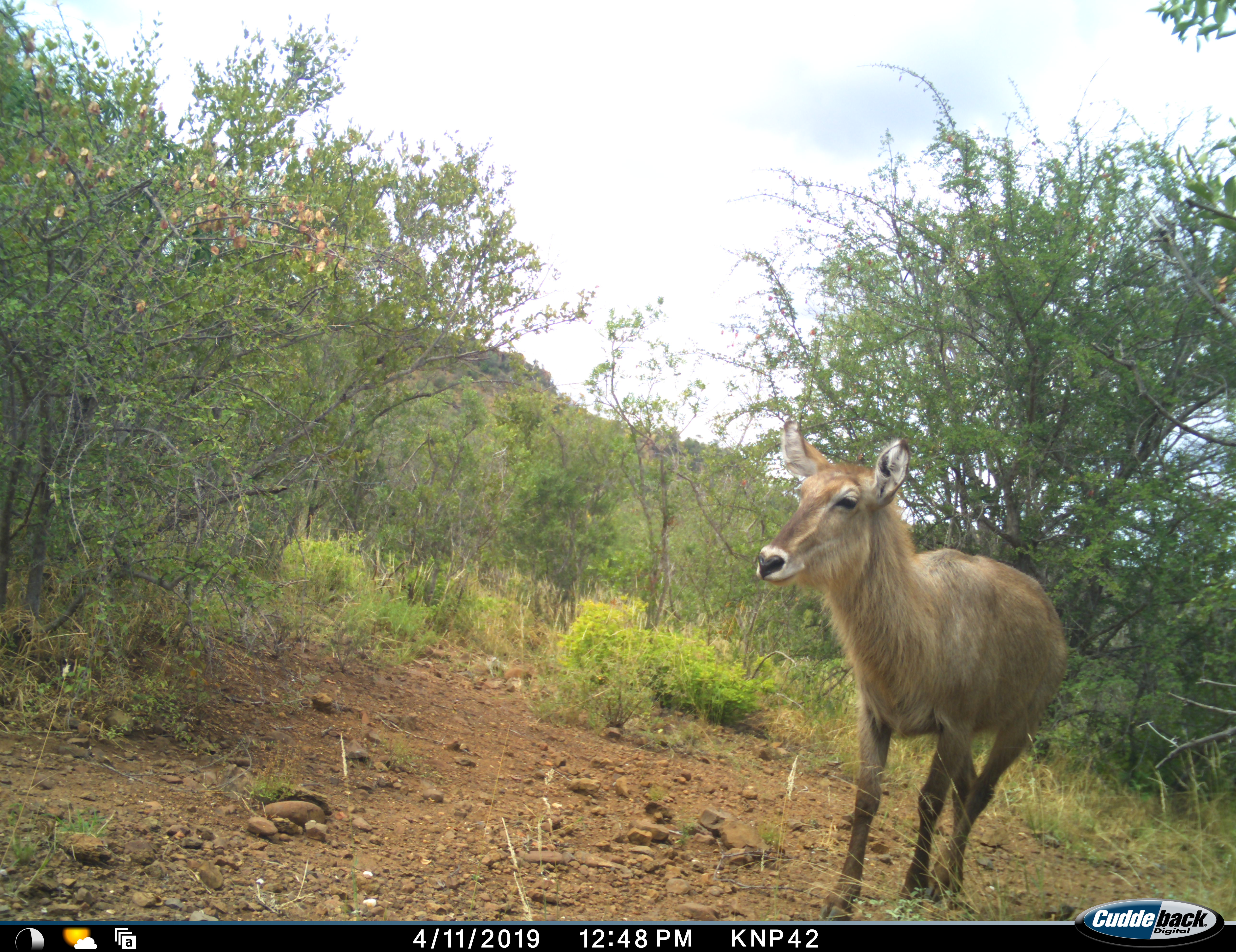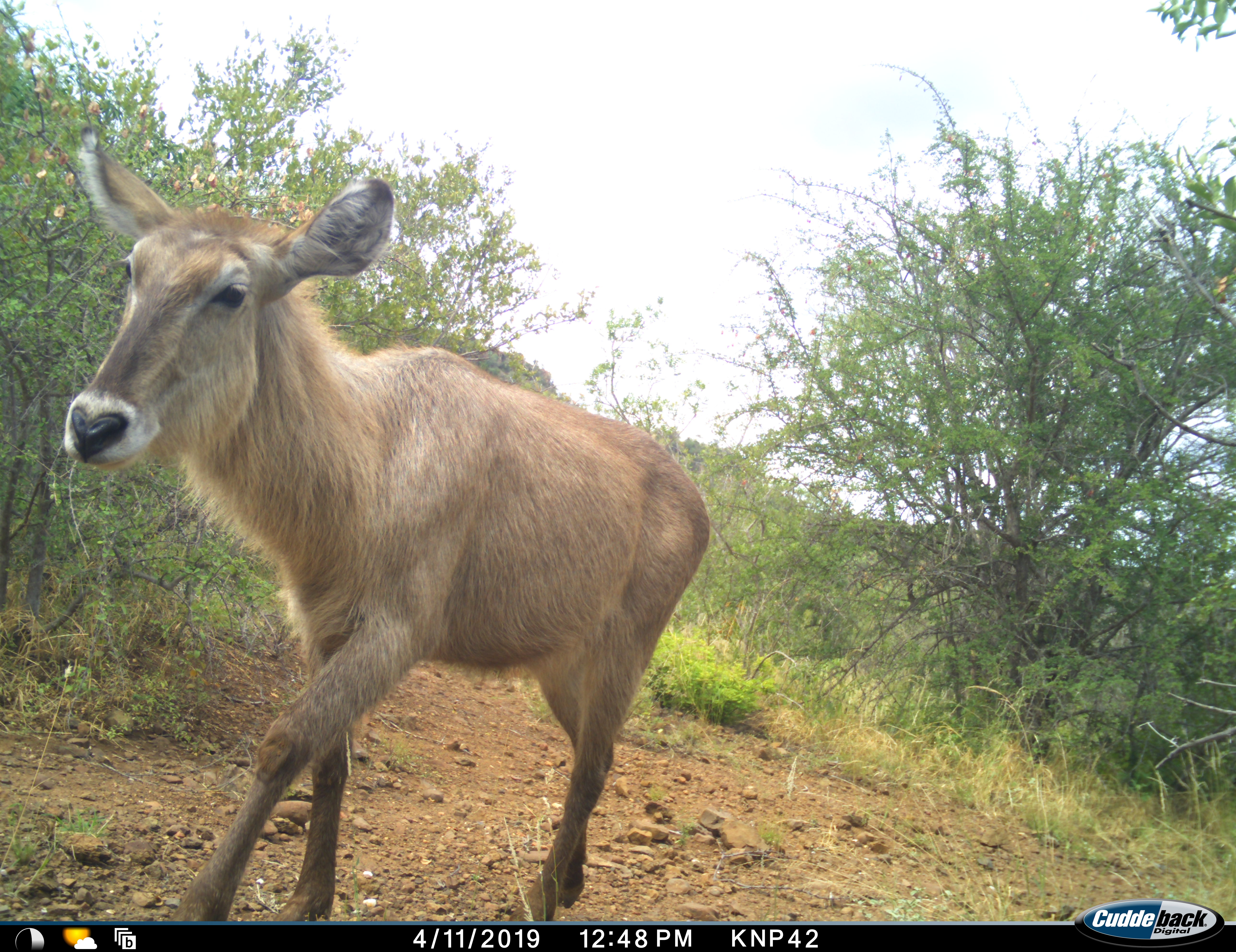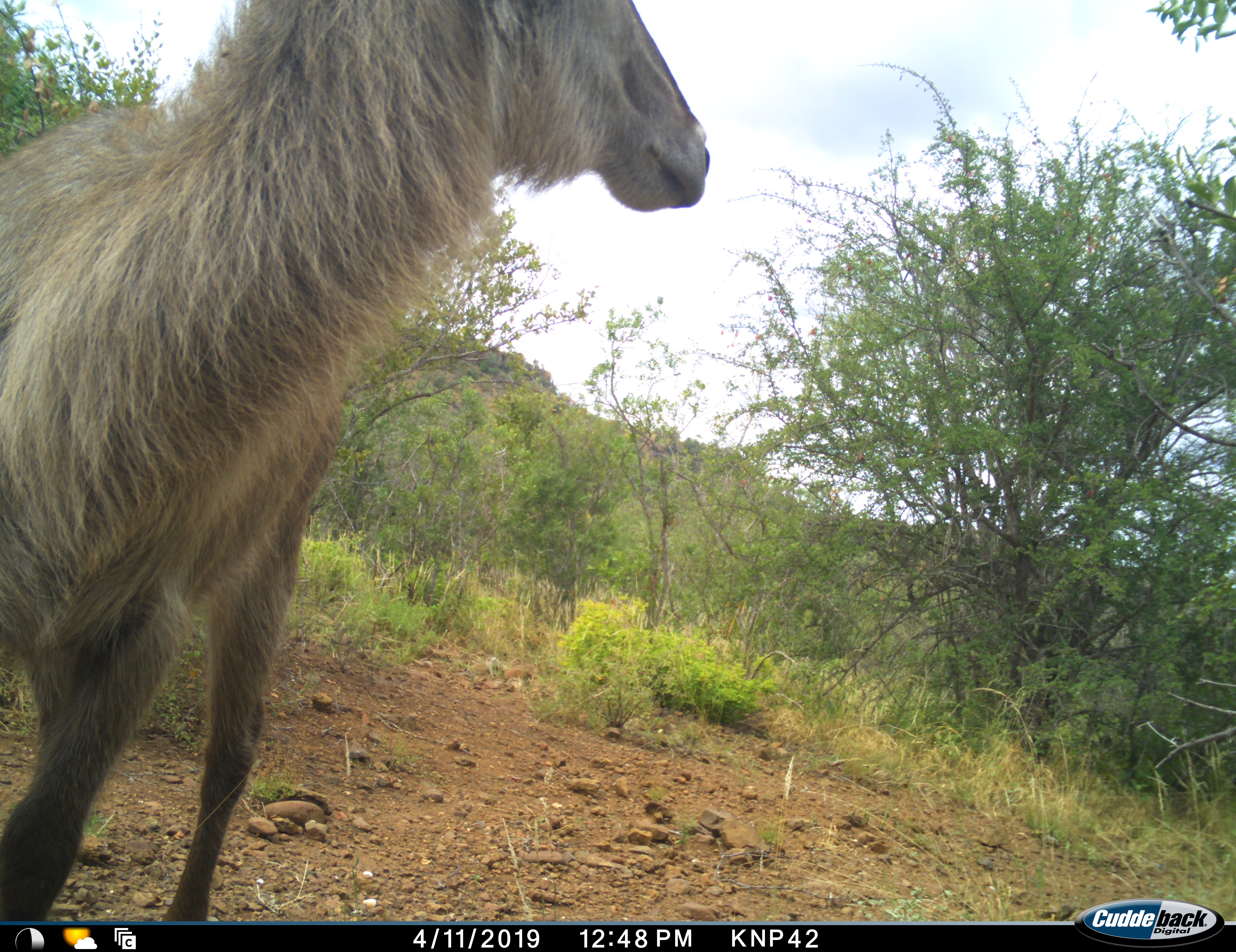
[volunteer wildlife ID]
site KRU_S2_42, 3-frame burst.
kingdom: Animalia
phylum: Chordata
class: Mammalia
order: Artiodactyla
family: Bovidae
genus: Kobus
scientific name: Kobus ellipsiprymnus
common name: waterbuck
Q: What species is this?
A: Waterbuck (Kobus ellipsiprymnus).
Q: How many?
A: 1.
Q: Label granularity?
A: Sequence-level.